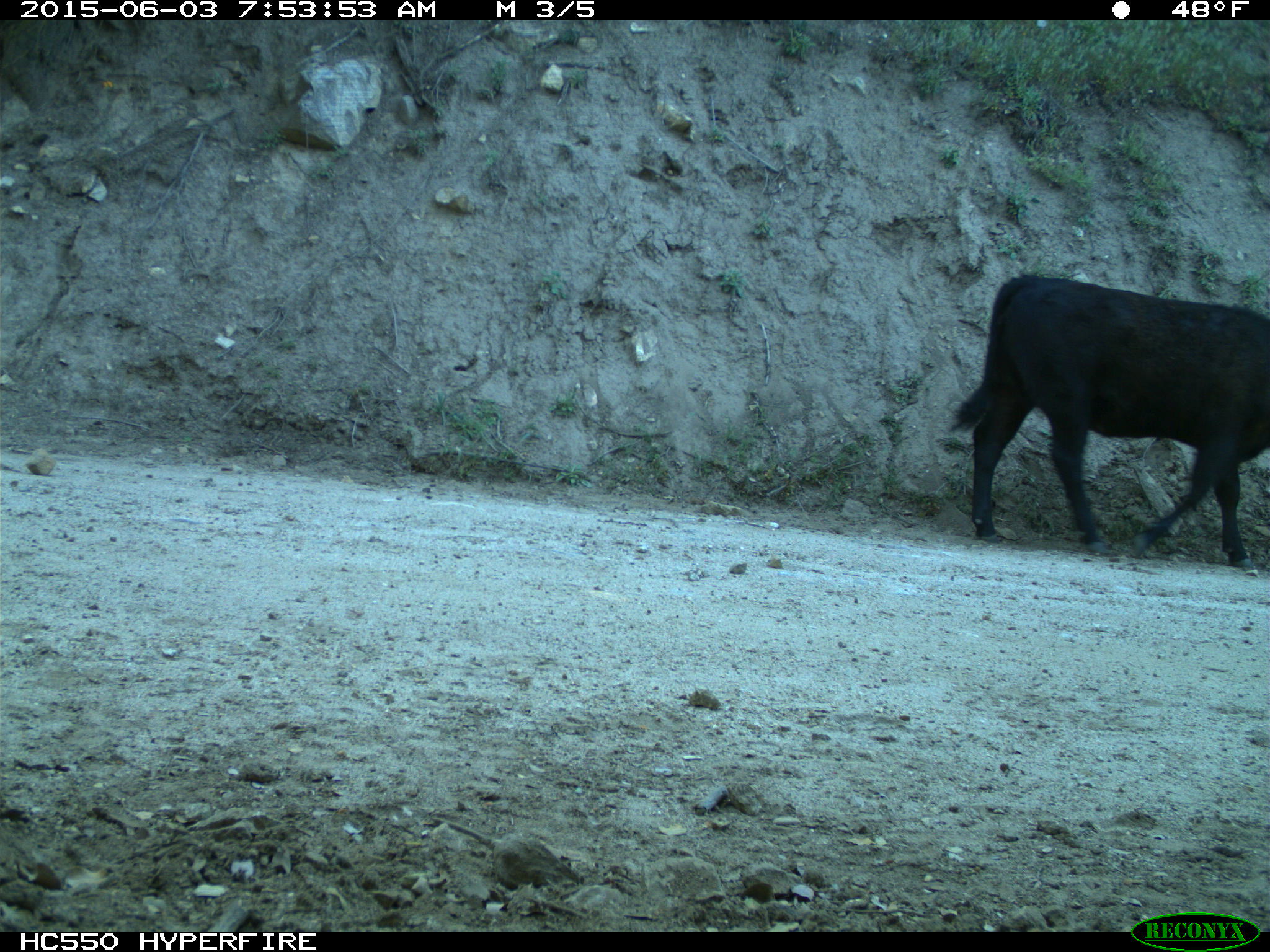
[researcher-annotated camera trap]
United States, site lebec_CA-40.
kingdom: Animalia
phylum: Chordata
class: Mammalia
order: Artiodactyla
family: Bovidae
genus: Bos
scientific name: Bos taurus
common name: domestic cow